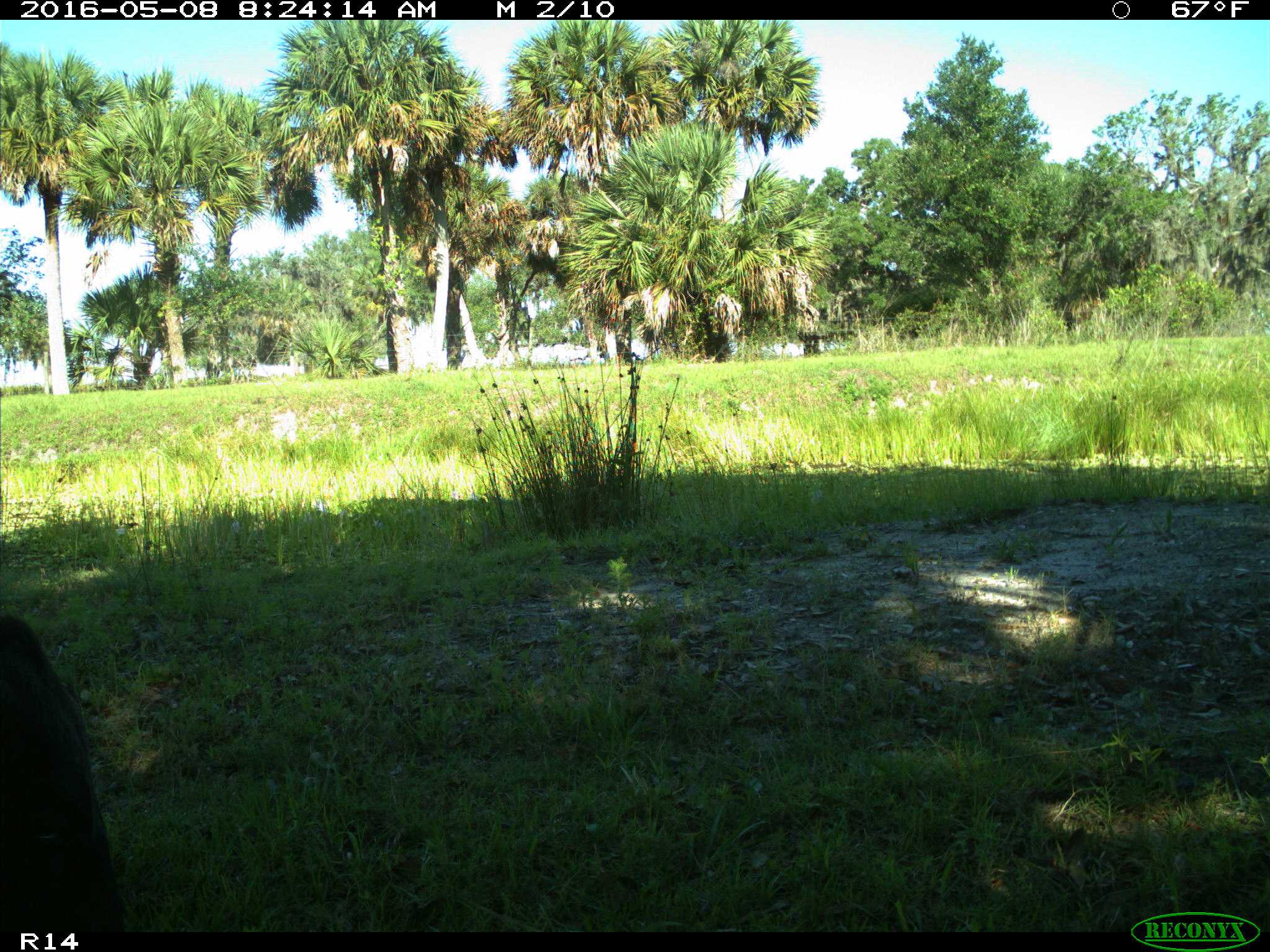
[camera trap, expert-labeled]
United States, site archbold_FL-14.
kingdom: Animalia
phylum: Chordata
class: Mammalia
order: Artiodactyla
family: Bovidae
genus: Bos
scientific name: Bos taurus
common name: domestic cow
Bos taurus (domestic cow).